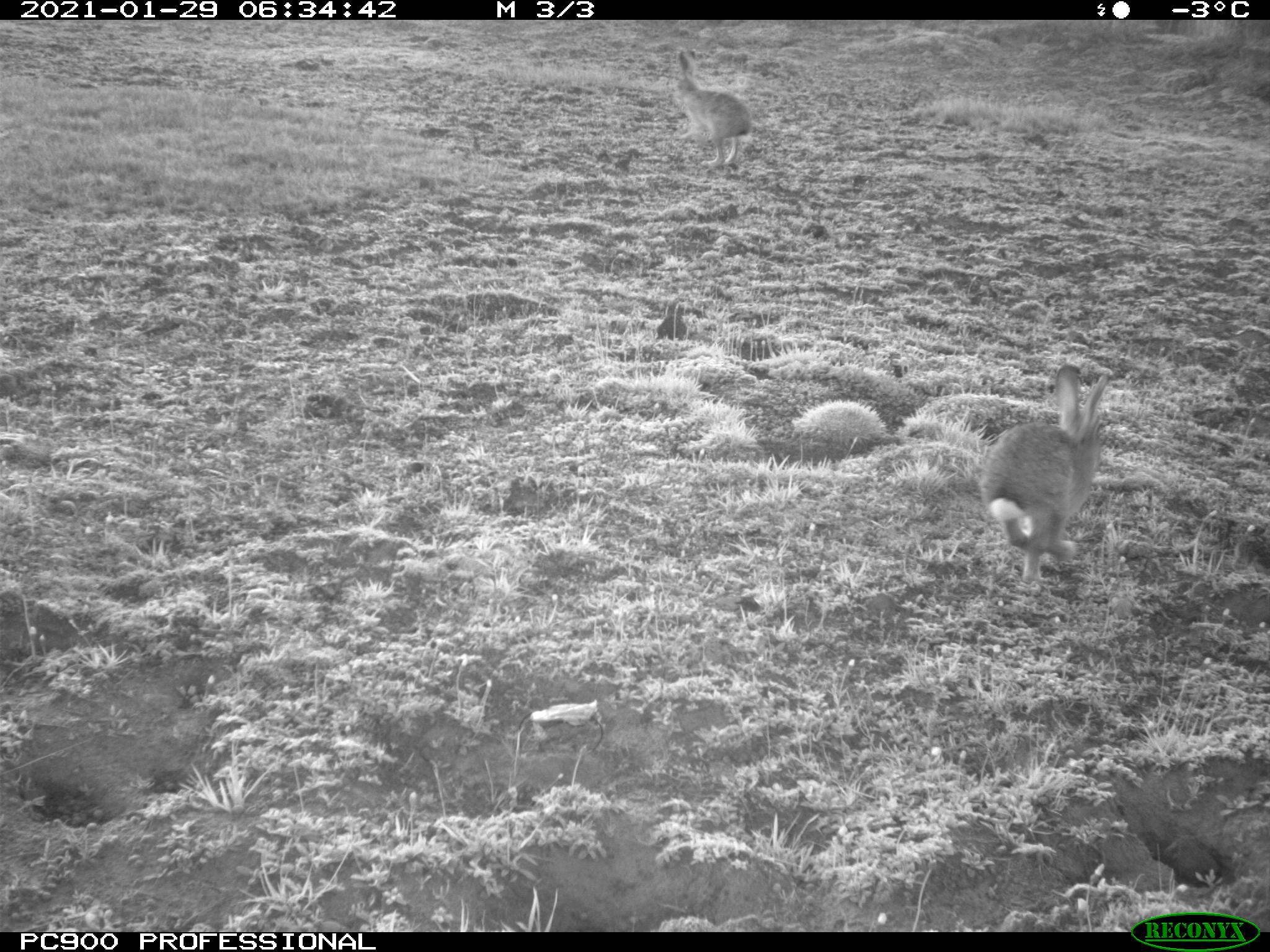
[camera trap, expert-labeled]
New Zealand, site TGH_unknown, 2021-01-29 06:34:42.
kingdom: Animalia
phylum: Chordata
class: Mammalia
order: Lagomorpha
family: Leporidae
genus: Oryctolagus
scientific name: Oryctolagus cuniculus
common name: european rabbit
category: rabbit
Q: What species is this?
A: Rabbit (european rabbit) (Oryctolagus cuniculus).